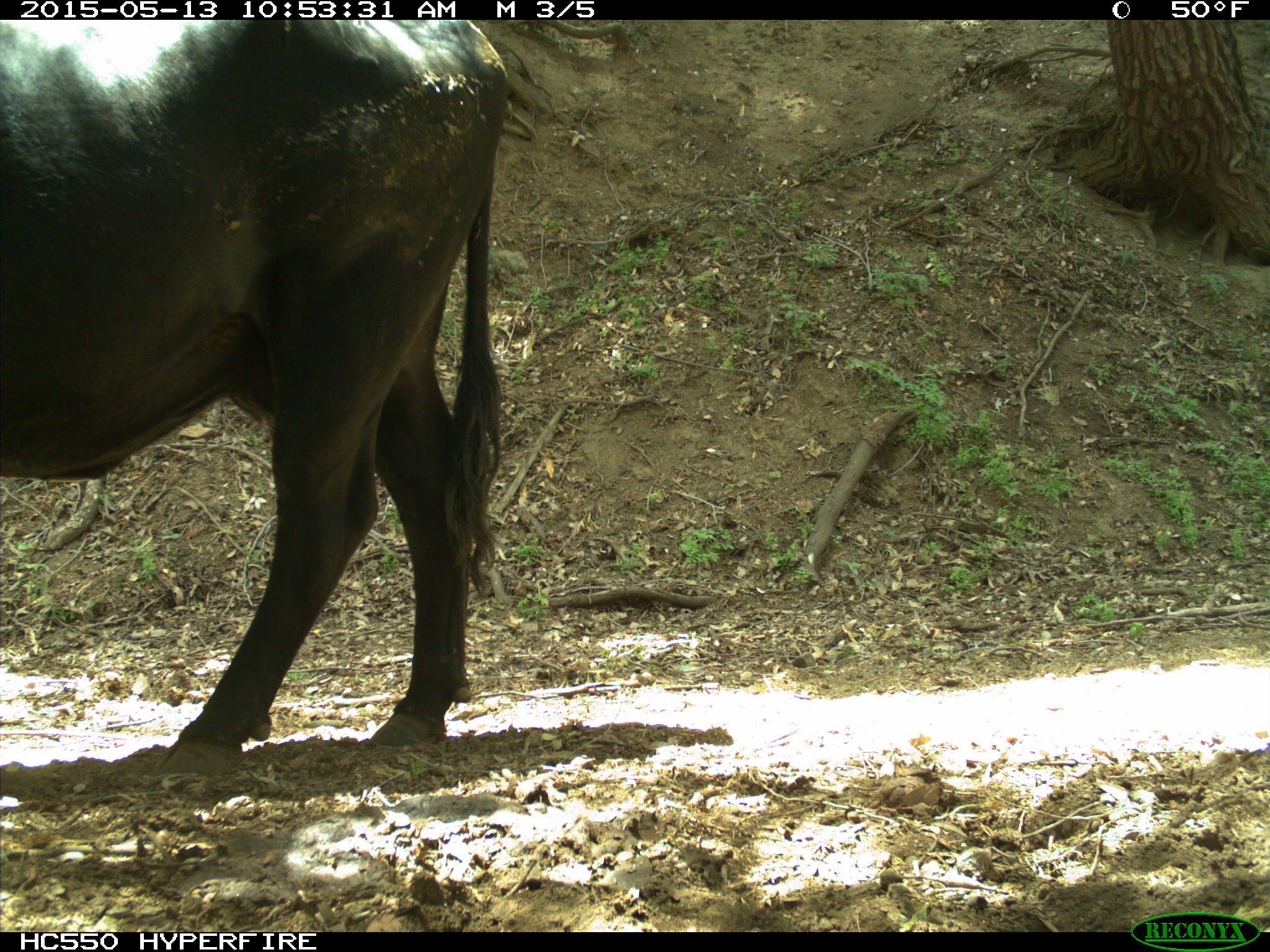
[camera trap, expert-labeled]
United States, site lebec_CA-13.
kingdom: Animalia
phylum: Chordata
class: Mammalia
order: Artiodactyla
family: Bovidae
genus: Bos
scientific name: Bos taurus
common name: domestic cow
Bos taurus (domestic cow).